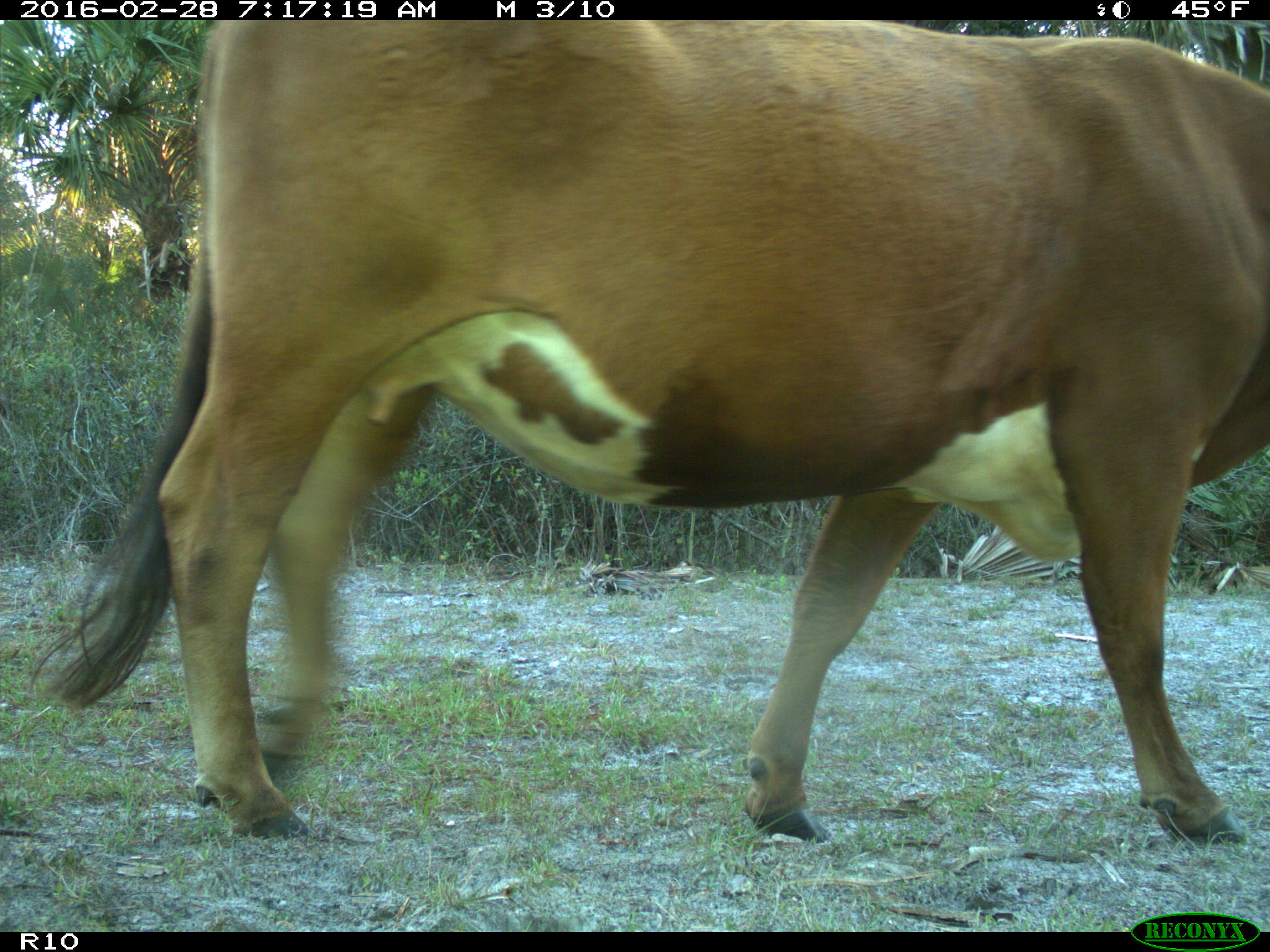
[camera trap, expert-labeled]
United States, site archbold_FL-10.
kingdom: Animalia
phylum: Chordata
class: Mammalia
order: Artiodactyla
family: Bovidae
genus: Bos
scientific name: Bos taurus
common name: domestic cow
Bos taurus (domestic cow).